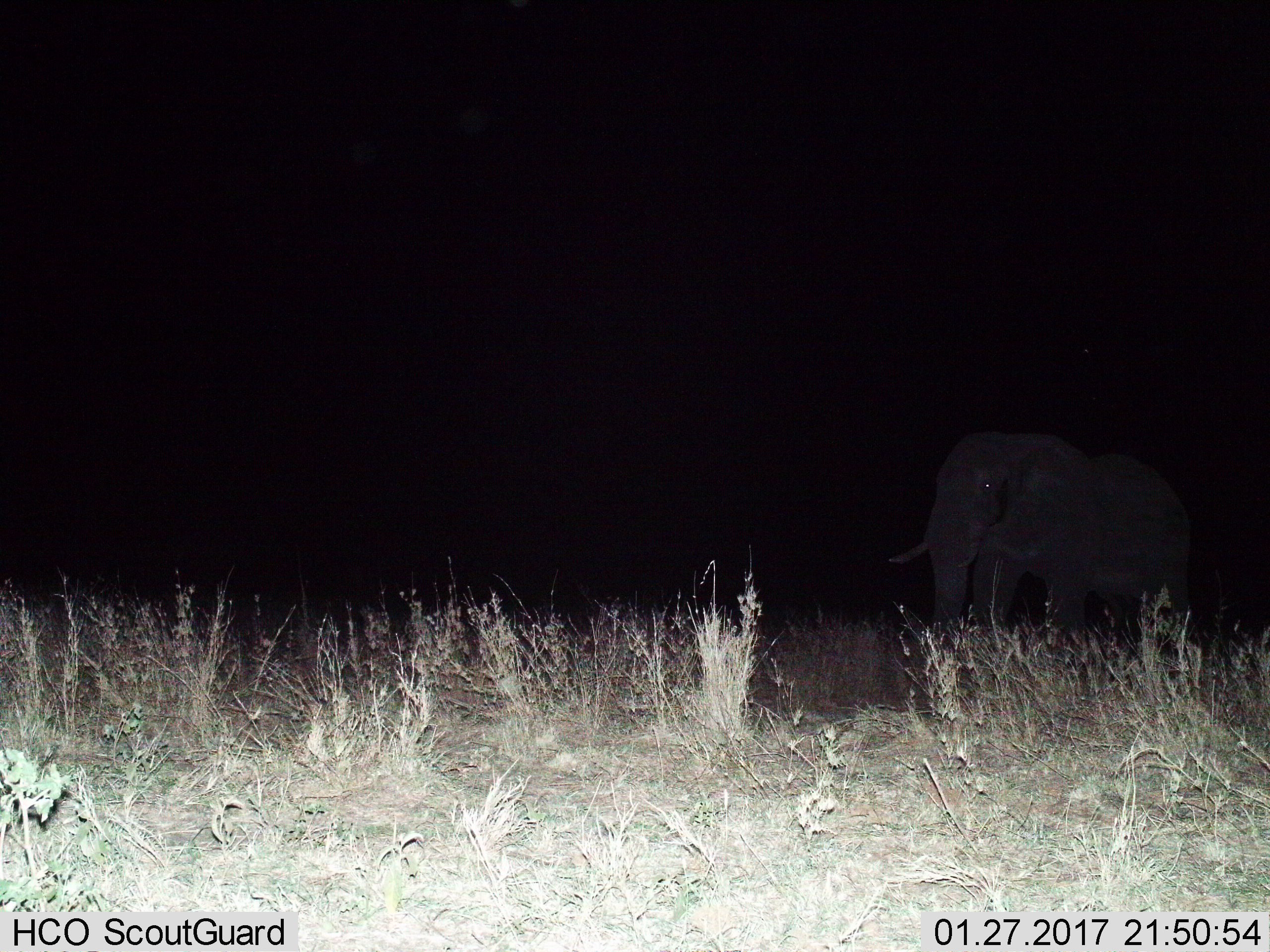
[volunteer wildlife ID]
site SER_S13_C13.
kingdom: Animalia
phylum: Chordata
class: Mammalia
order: Proboscidea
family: Elephantidae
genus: Loxodonta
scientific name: Loxodonta africana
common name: african bush elephant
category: elephant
Elephant (african bush elephant) (Loxodonta africana), count 1. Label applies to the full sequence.